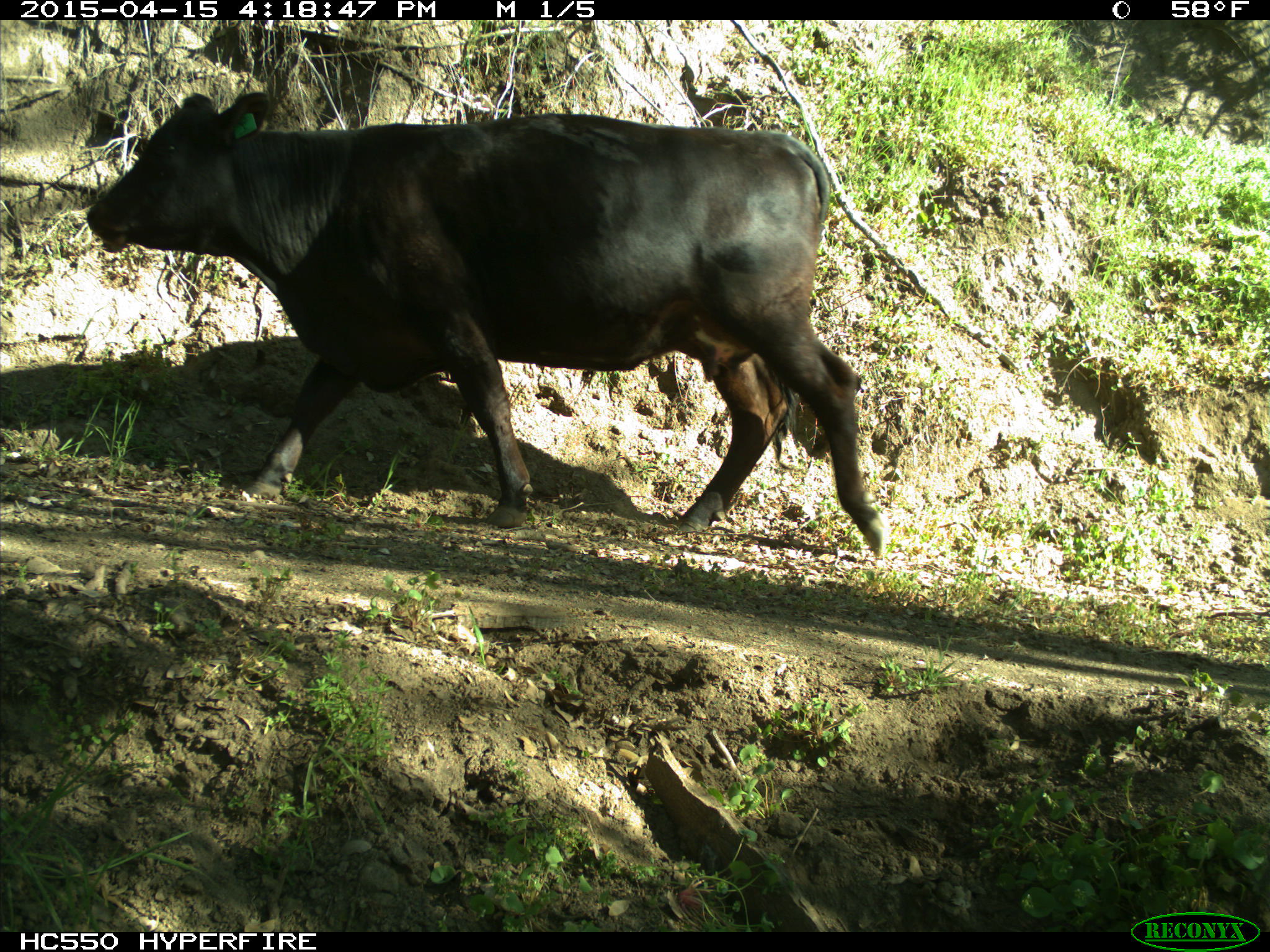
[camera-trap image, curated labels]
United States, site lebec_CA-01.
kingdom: Animalia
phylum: Chordata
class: Mammalia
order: Artiodactyla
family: Bovidae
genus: Bos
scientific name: Bos taurus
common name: domestic cow